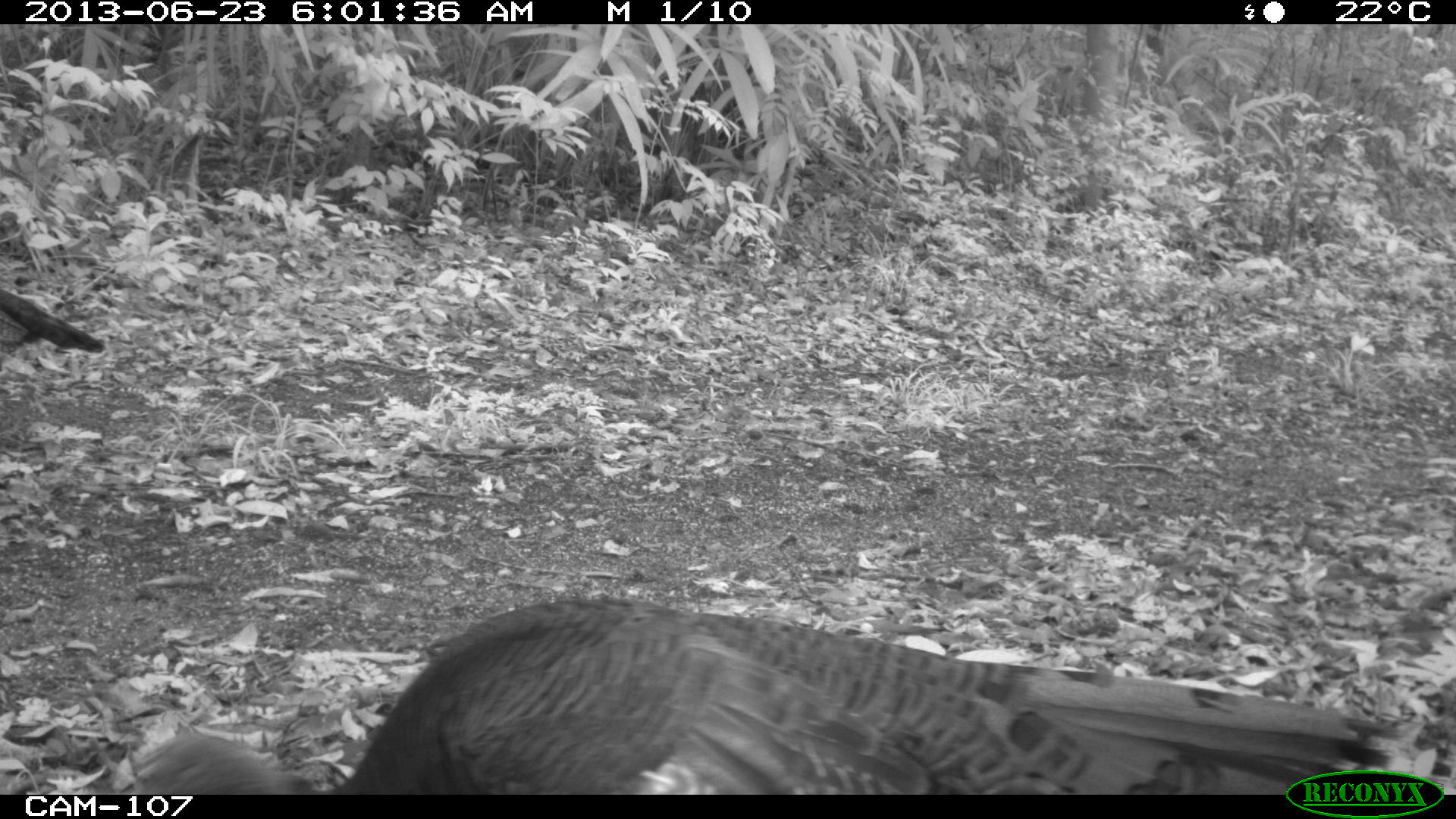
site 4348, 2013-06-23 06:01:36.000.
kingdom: Animalia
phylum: Chordata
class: Aves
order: Galliformes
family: Phasianidae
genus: Meleagris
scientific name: Meleagris ocellata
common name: ocellated turkey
Meleagris ocellata (ocellated turkey), count 2.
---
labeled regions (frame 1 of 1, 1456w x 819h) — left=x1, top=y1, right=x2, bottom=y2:
meleagris ocellata: left=107, top=597, right=1396, bottom=793; left=0, top=287, right=105, bottom=379